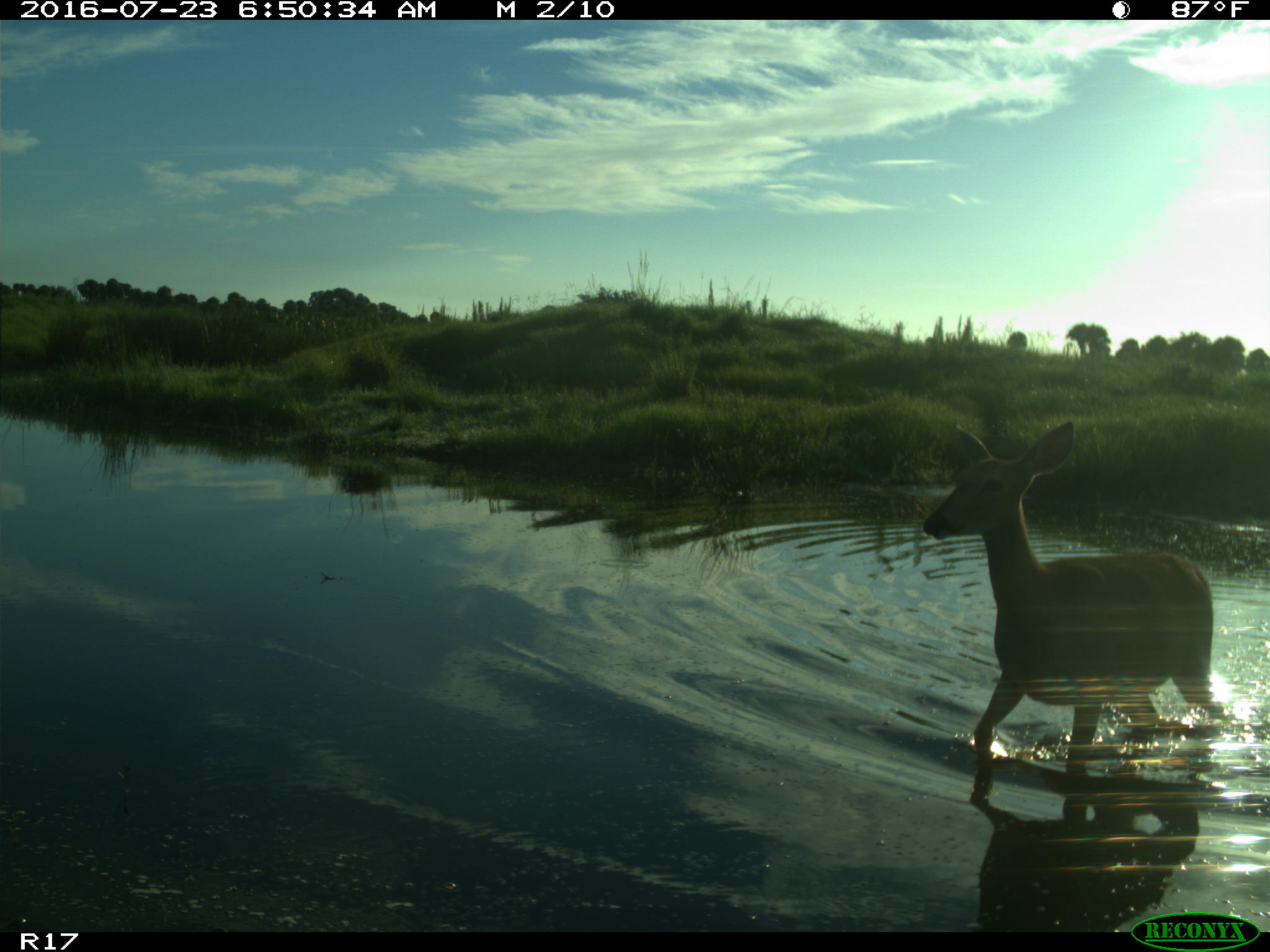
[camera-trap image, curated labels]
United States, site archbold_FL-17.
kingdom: Animalia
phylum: Chordata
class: Mammalia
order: Artiodactyla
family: Cervidae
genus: Odocoileus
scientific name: Odocoileus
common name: deer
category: unidentified deer